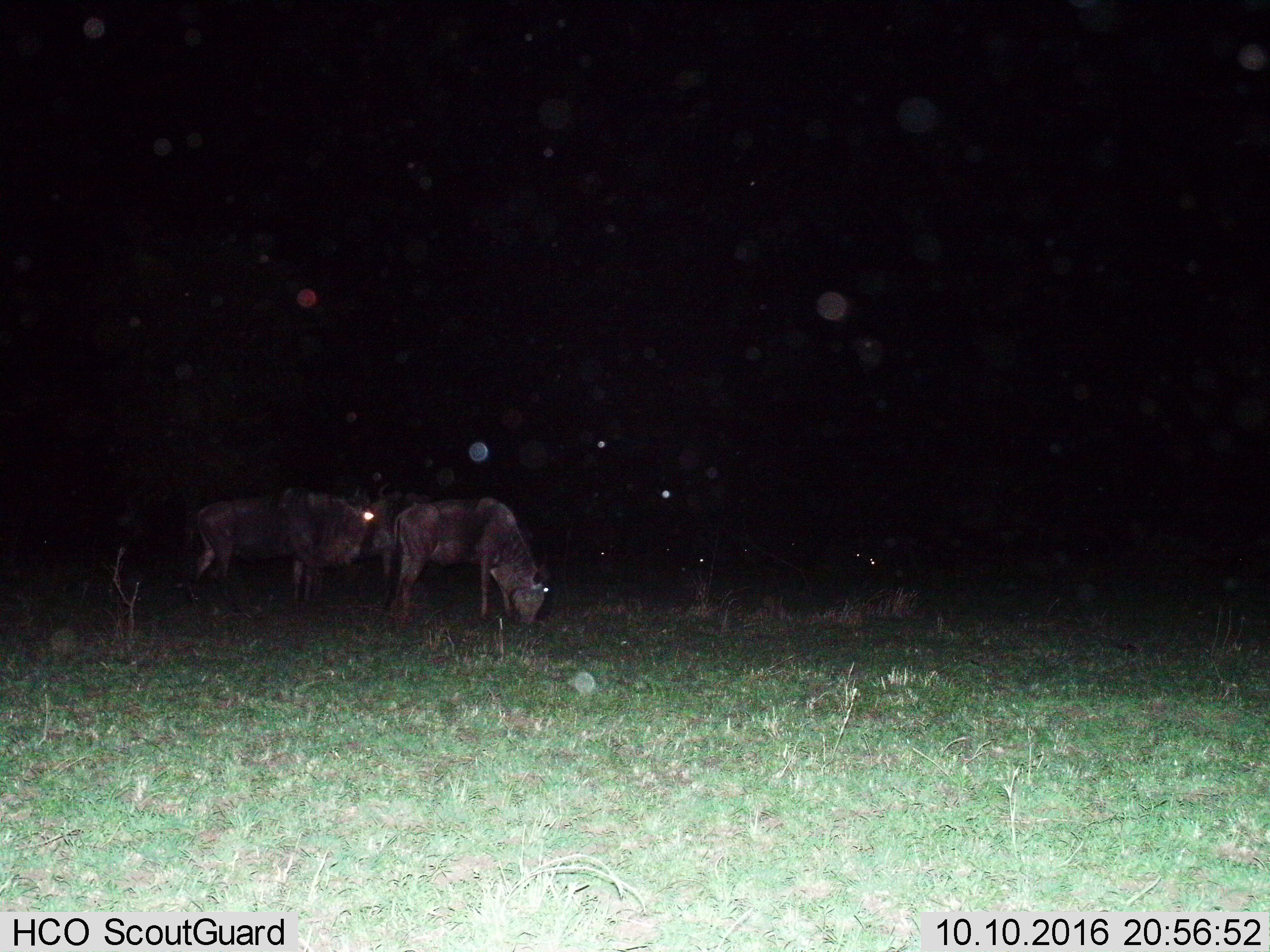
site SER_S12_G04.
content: unidentified animal